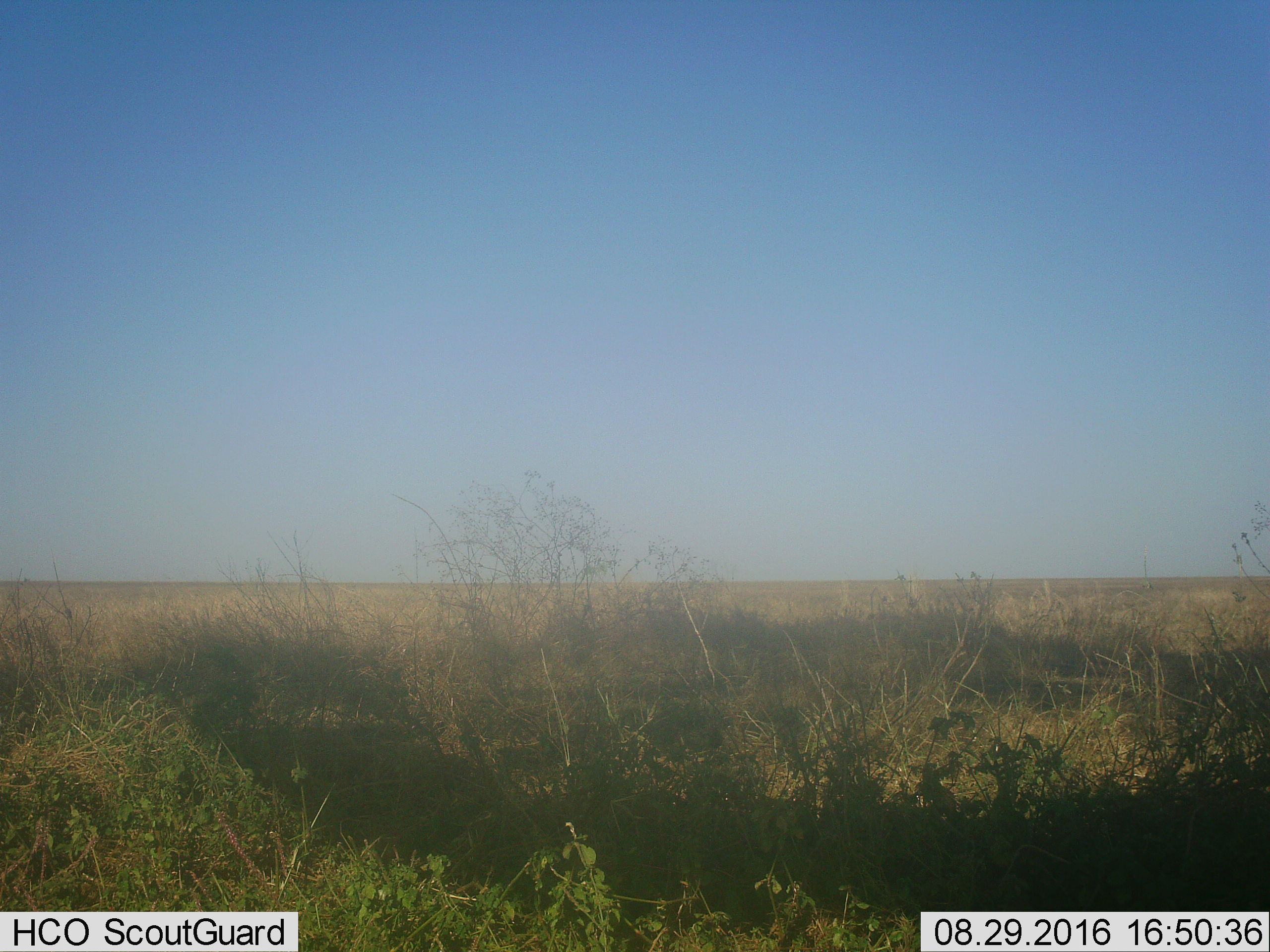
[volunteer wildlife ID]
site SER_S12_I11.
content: unidentified animal